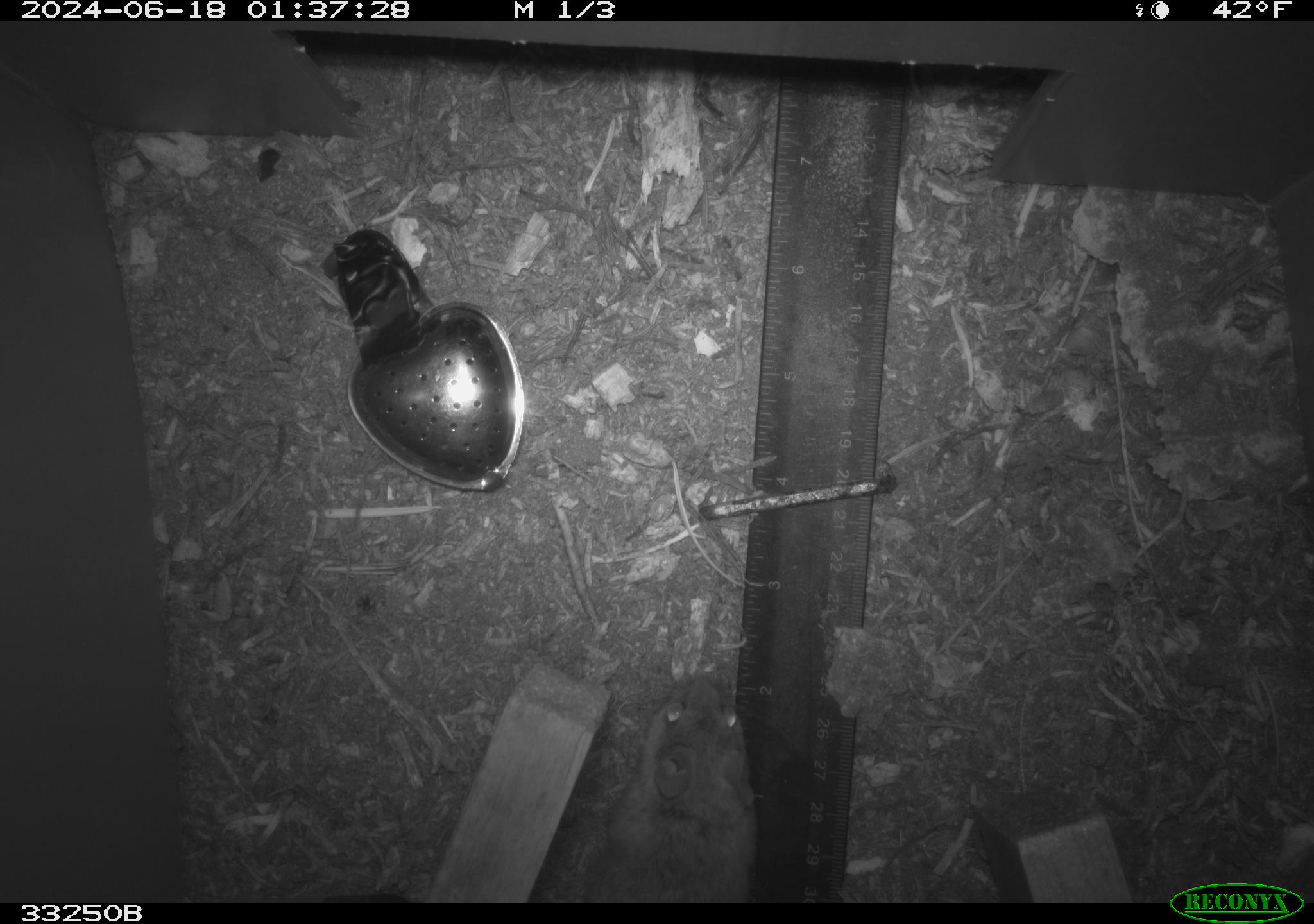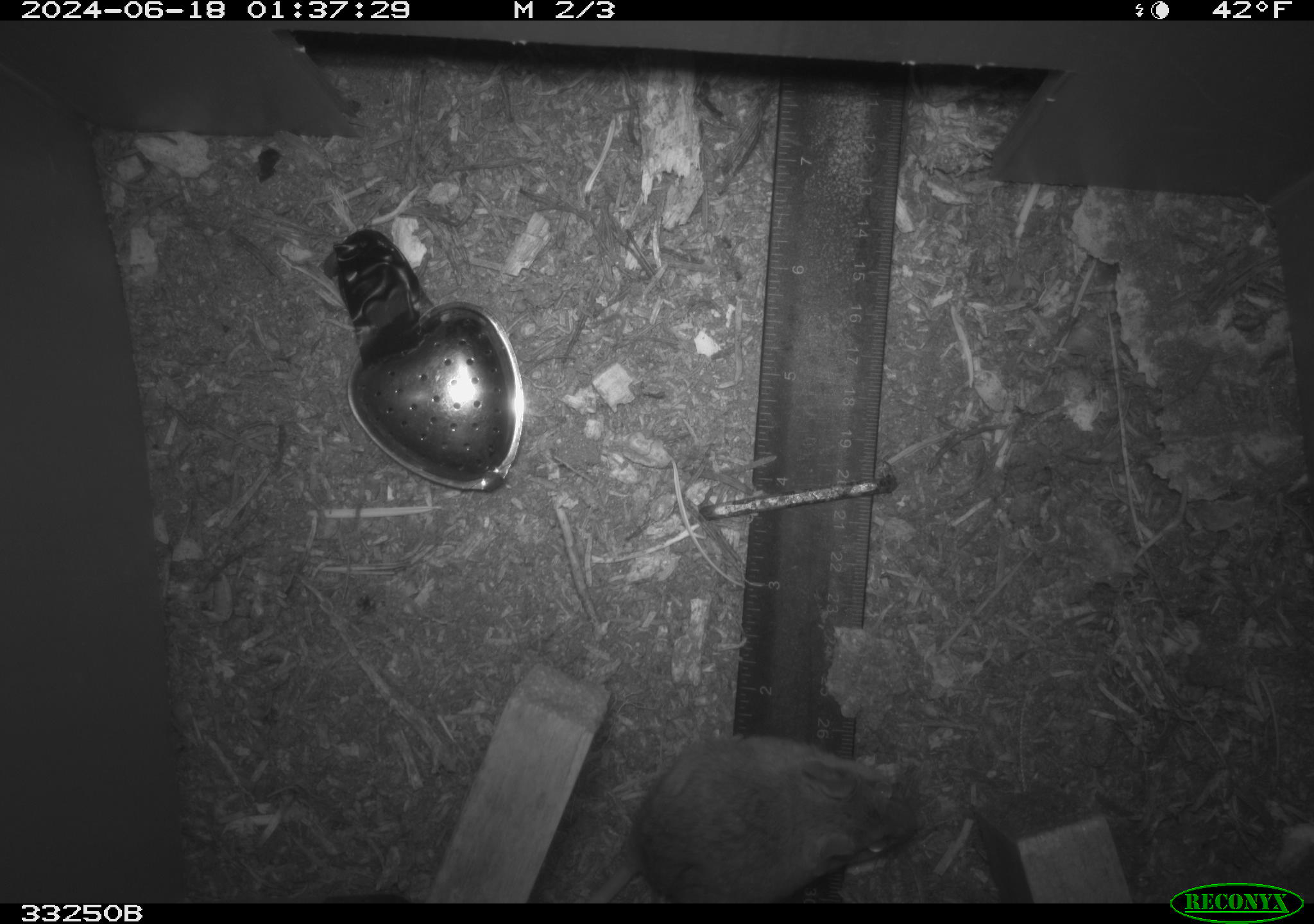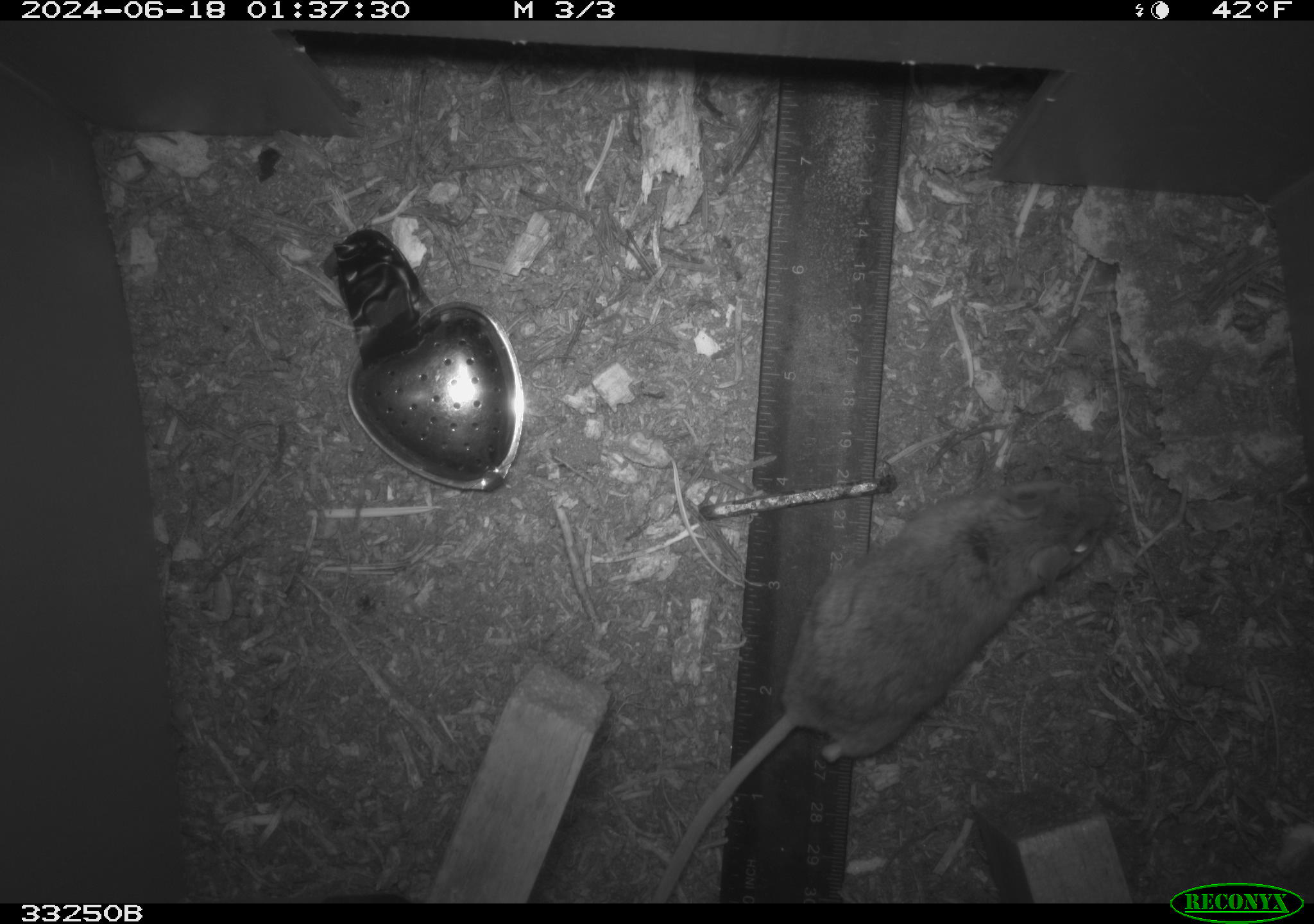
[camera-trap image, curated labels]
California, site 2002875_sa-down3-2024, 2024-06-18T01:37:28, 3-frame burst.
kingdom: Animalia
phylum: Chordata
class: Mammalia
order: Rodentia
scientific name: Rodentia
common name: rodent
Rodent (Rodentia).